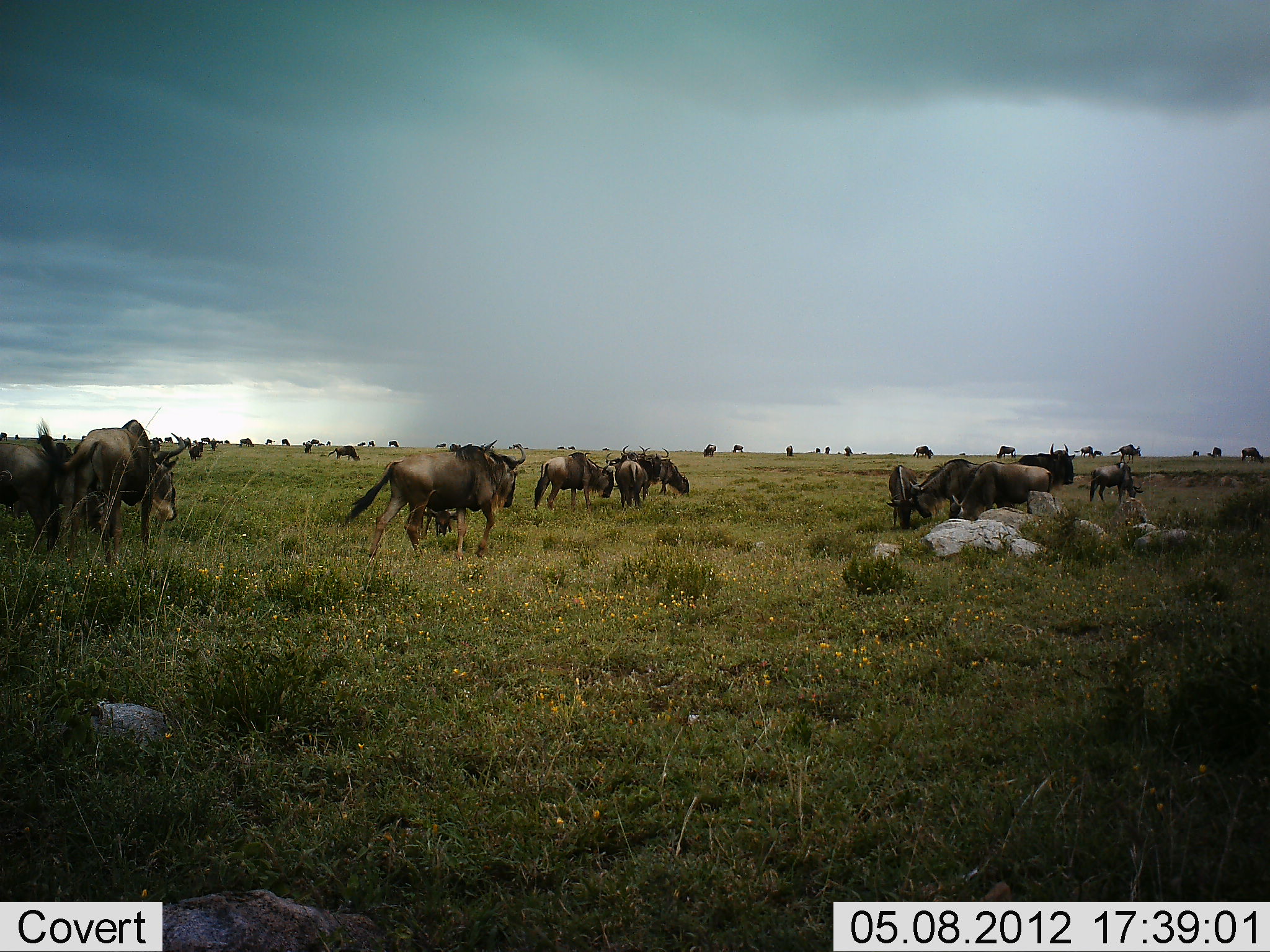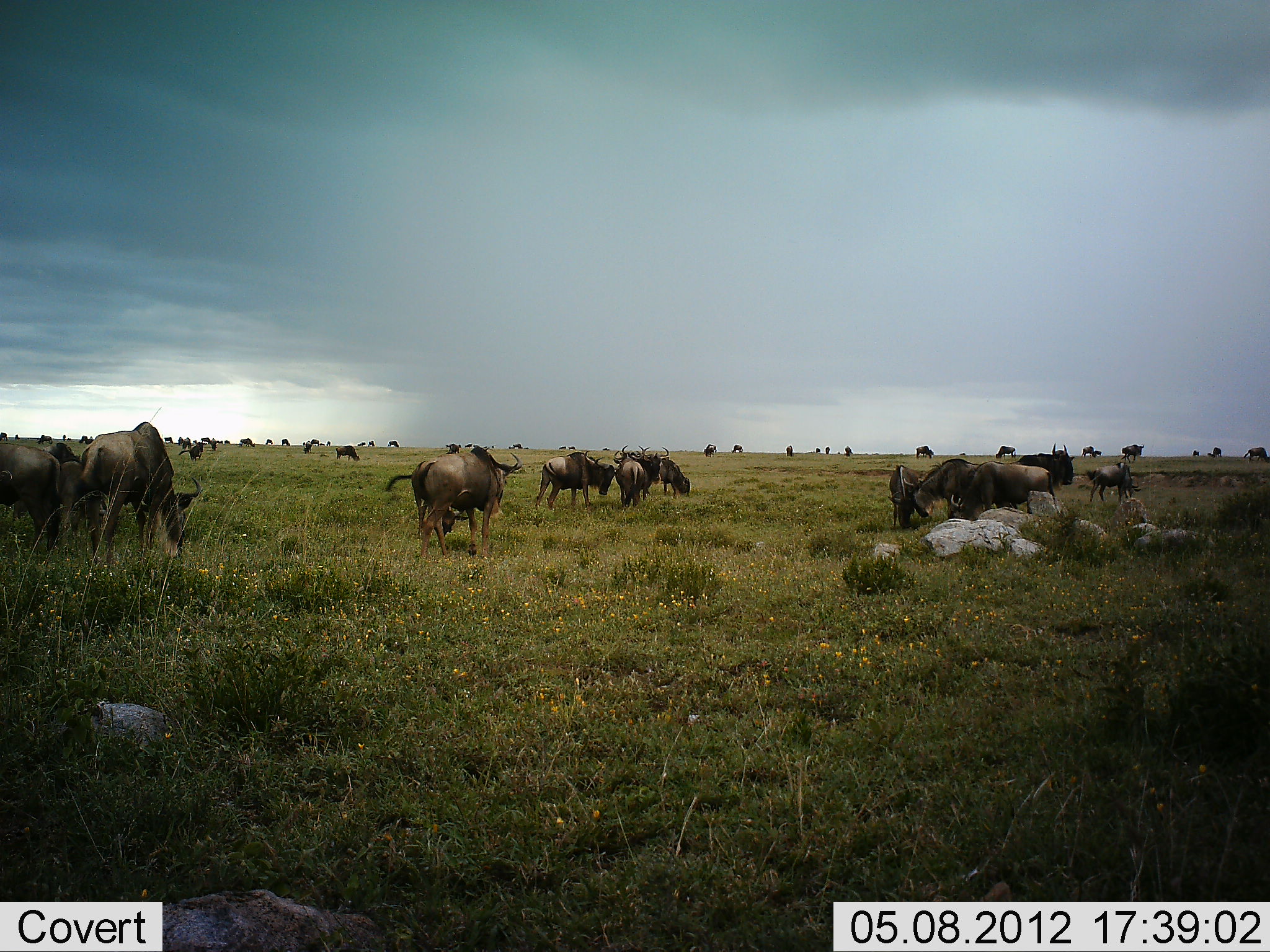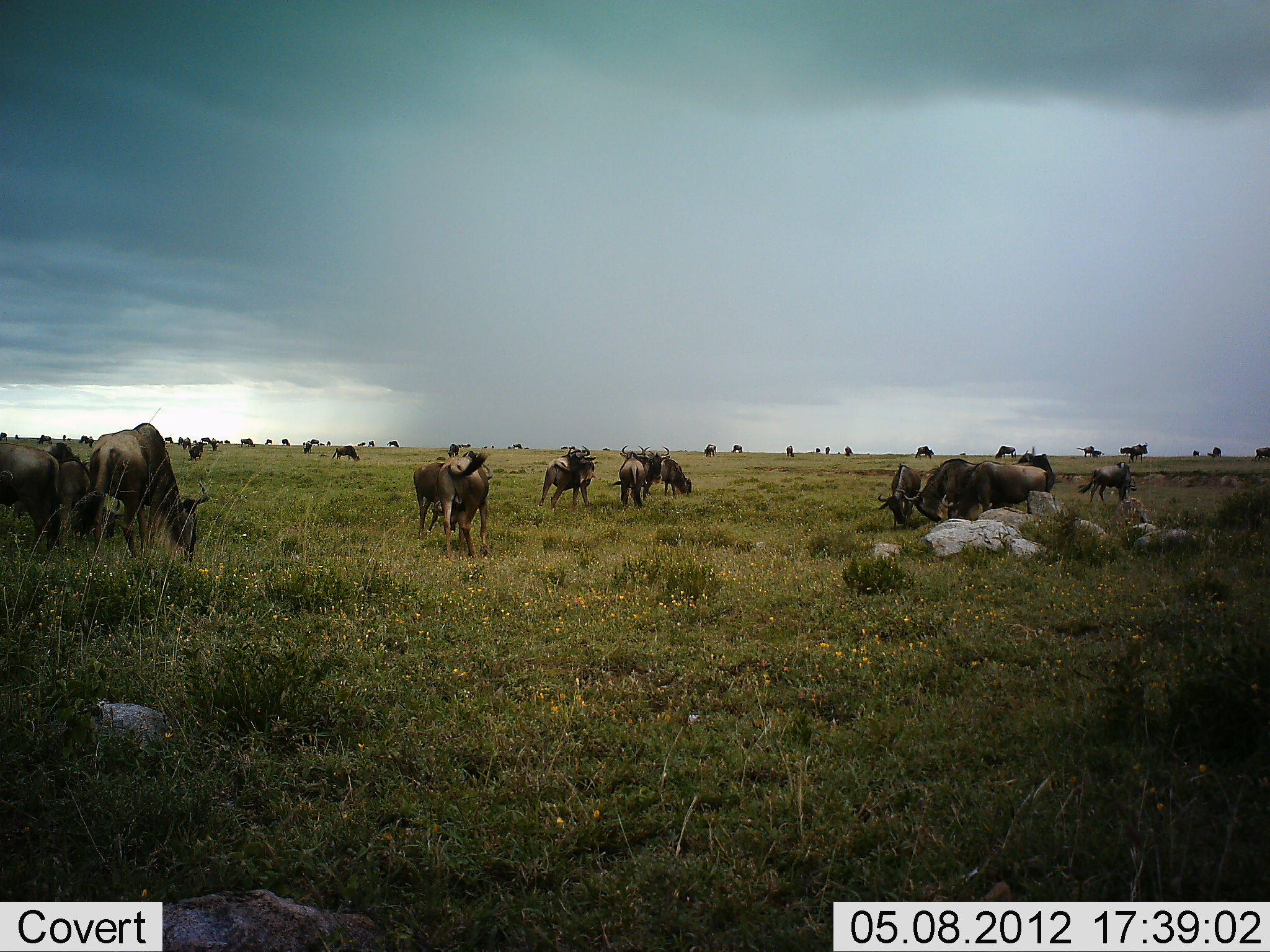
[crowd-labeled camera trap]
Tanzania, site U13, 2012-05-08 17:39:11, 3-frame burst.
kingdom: Animalia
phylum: Chordata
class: Mammalia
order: Artiodactyla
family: Bovidae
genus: Connochaetes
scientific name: Connochaetes taurinus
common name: blue wildebeest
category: wildebeest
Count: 11-50.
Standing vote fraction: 70%.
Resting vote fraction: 40%.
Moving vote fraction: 90%.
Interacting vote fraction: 0%.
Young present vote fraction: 10%.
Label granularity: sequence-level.